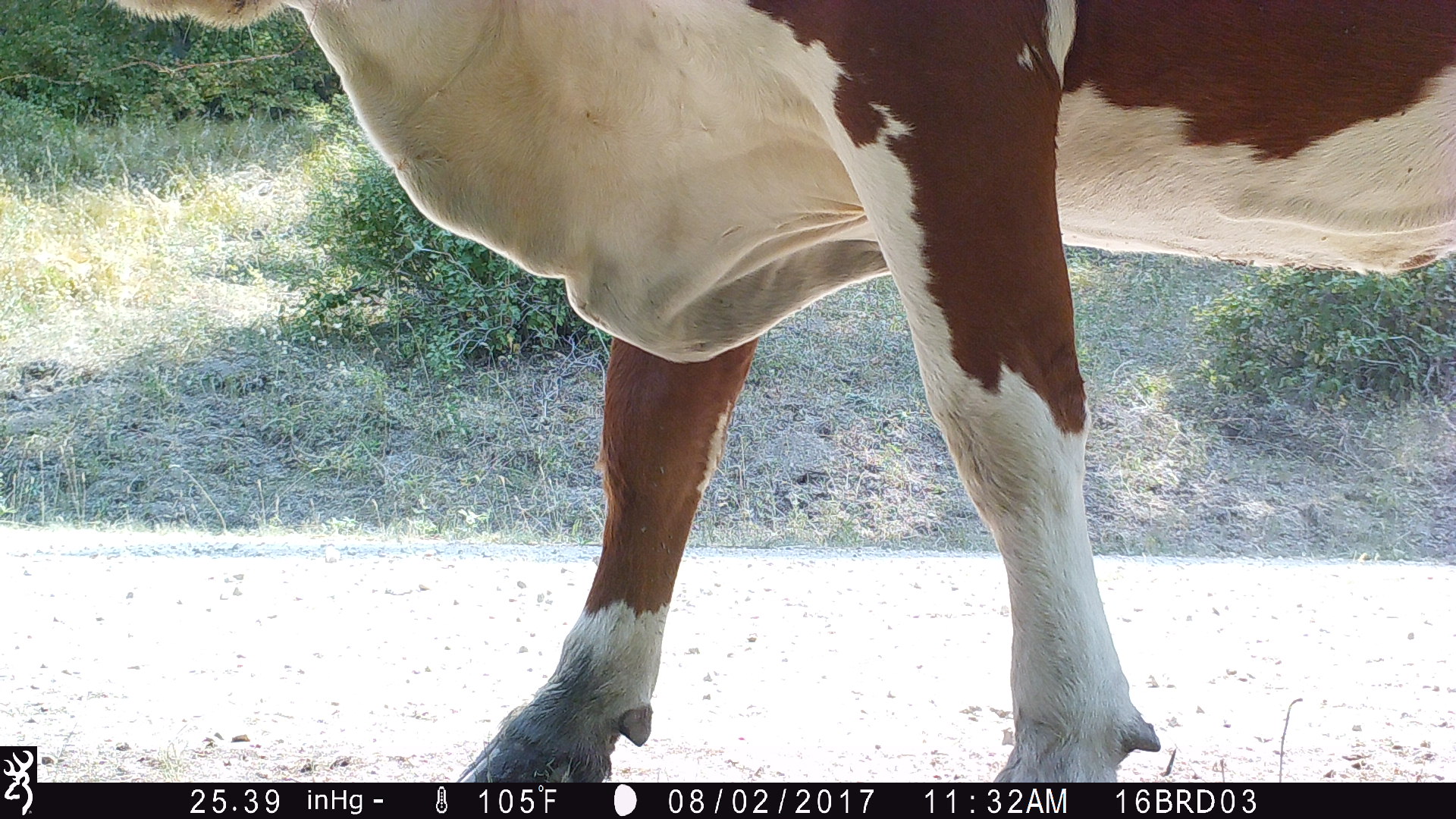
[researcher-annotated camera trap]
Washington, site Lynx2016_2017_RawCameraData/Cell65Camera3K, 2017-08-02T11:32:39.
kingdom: Animalia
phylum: Chordata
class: Mammalia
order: Artiodactyla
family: Bovidae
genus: Bos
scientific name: Bos taurus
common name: domestic cattle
Domestic cattle (Bos taurus). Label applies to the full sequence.